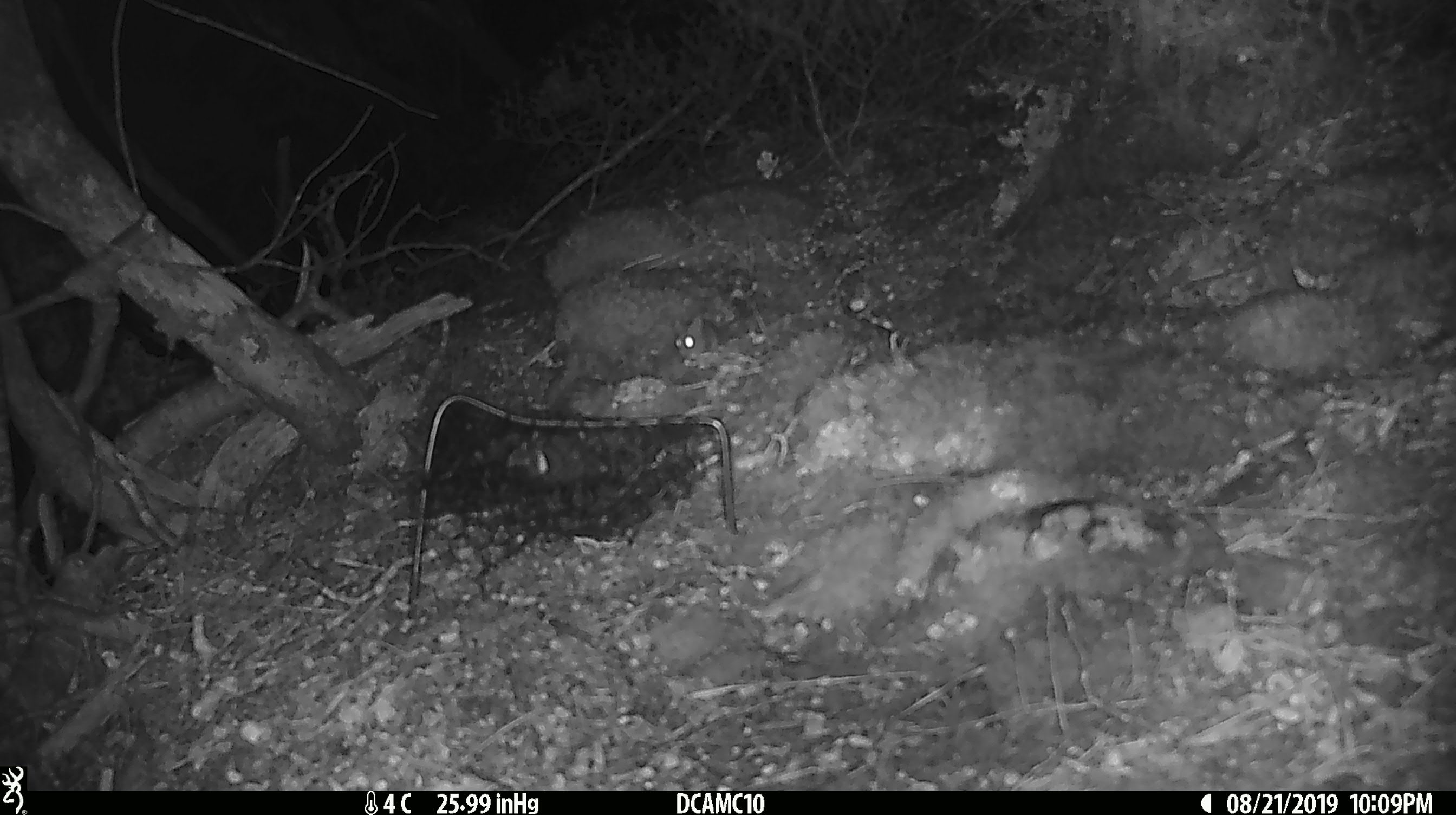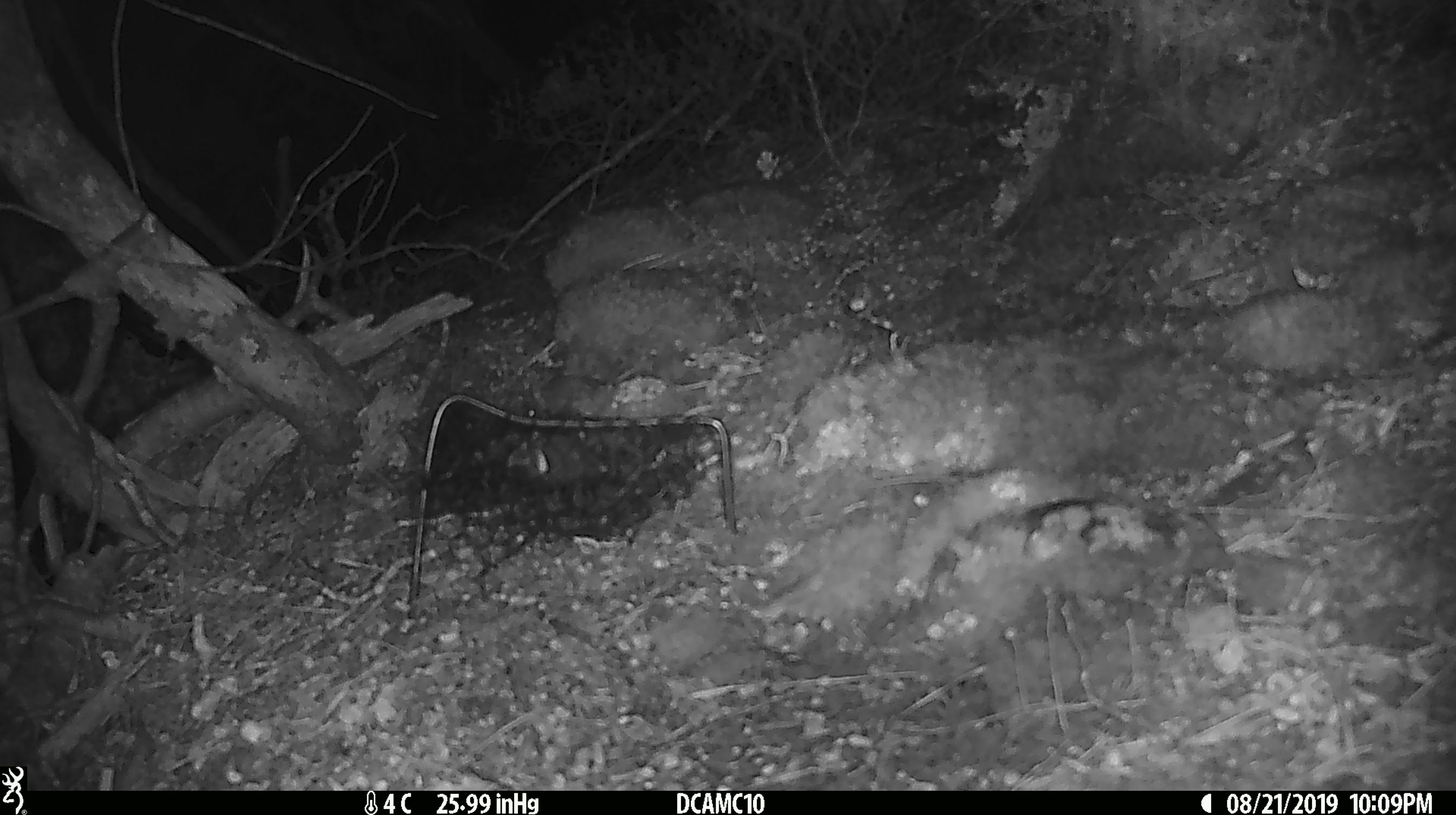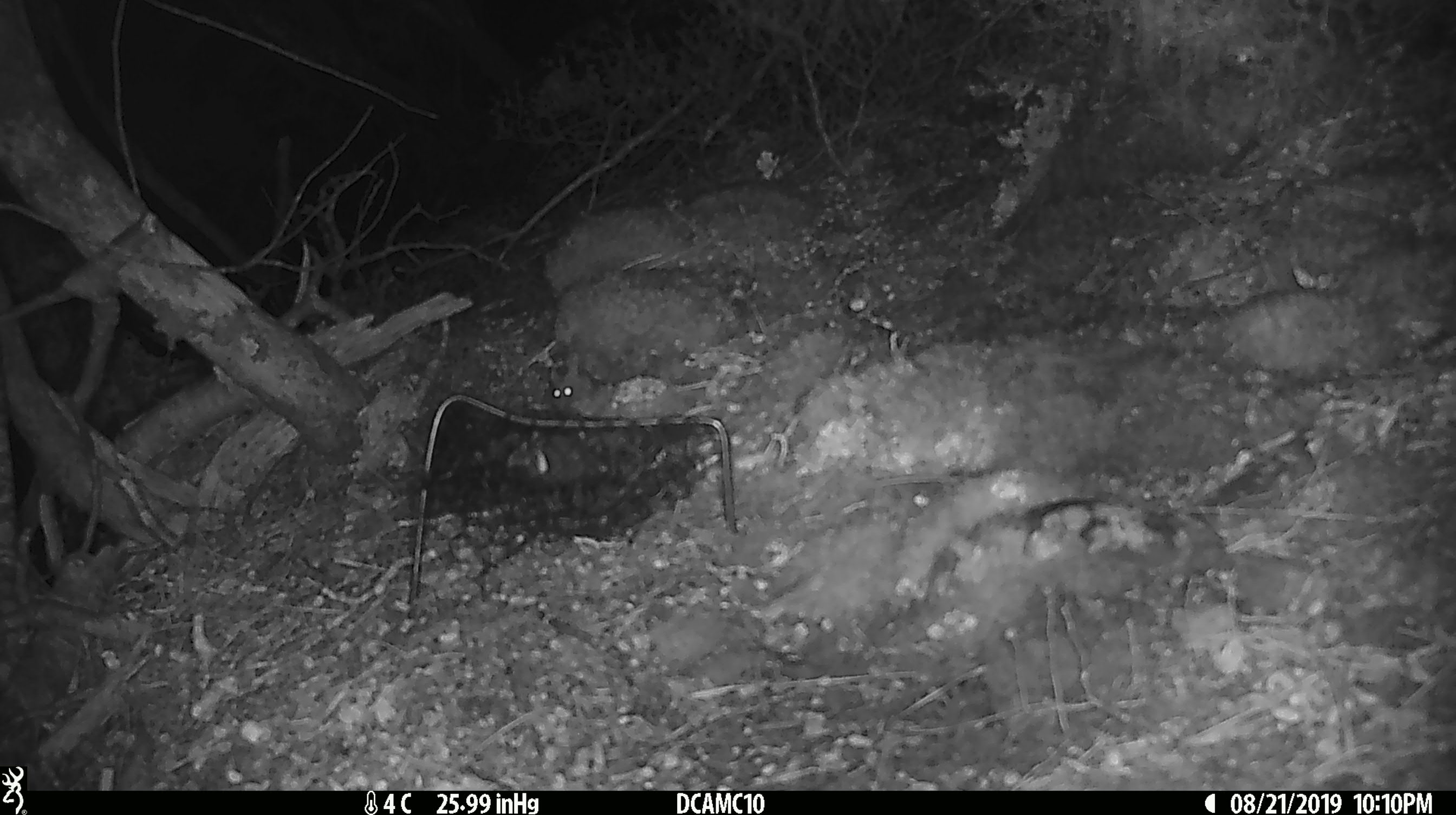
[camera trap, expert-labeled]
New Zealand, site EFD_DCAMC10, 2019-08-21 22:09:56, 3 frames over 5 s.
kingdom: Animalia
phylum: Chordata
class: Mammalia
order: Rodentia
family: Muridae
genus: Mus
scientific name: Mus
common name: mouse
Mouse (Mus).